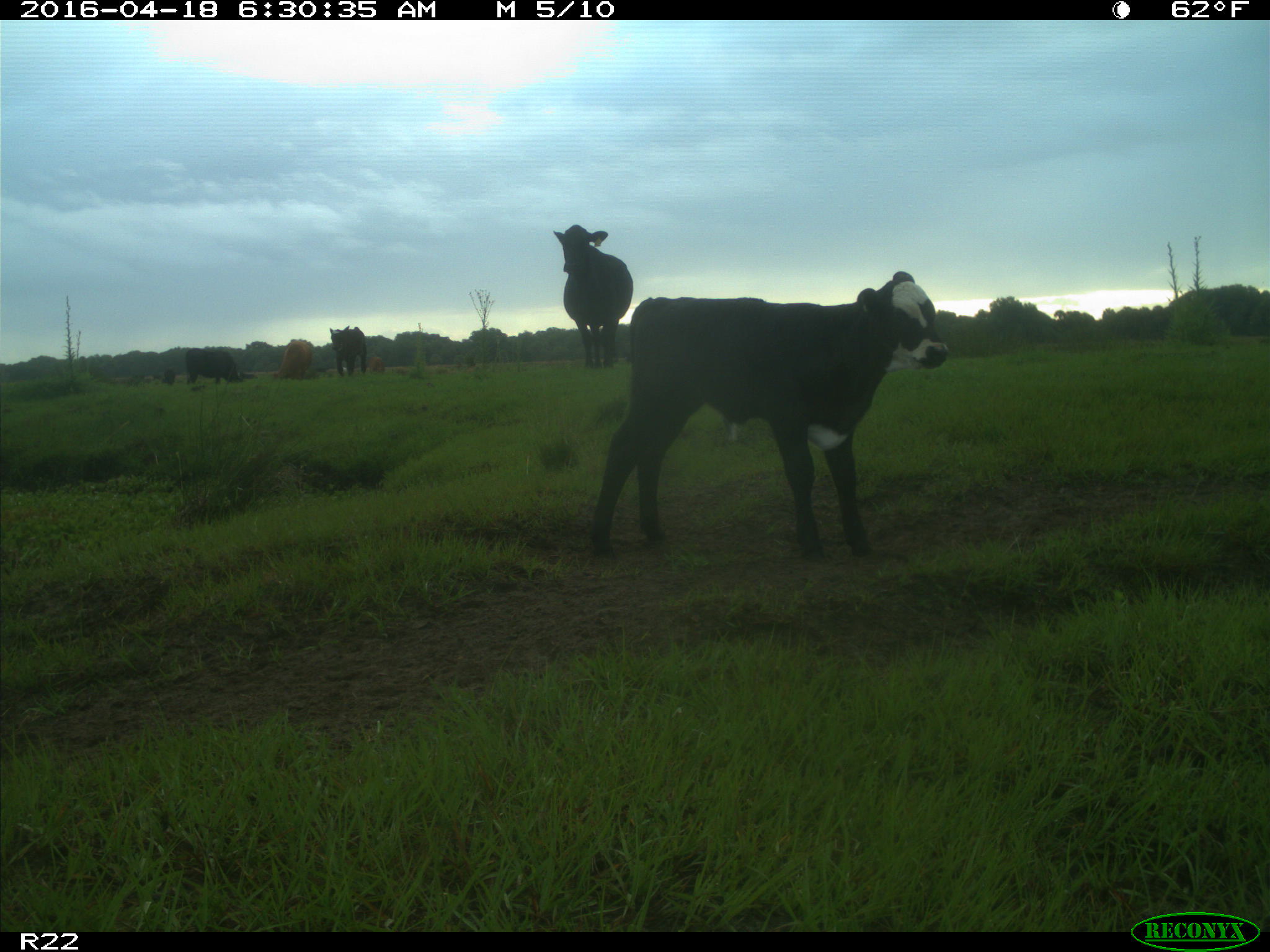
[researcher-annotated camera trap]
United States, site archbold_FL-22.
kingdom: Animalia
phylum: Chordata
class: Mammalia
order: Artiodactyla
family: Bovidae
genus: Bos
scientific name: Bos taurus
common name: domestic cow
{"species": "Bos taurus (domestic cow)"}